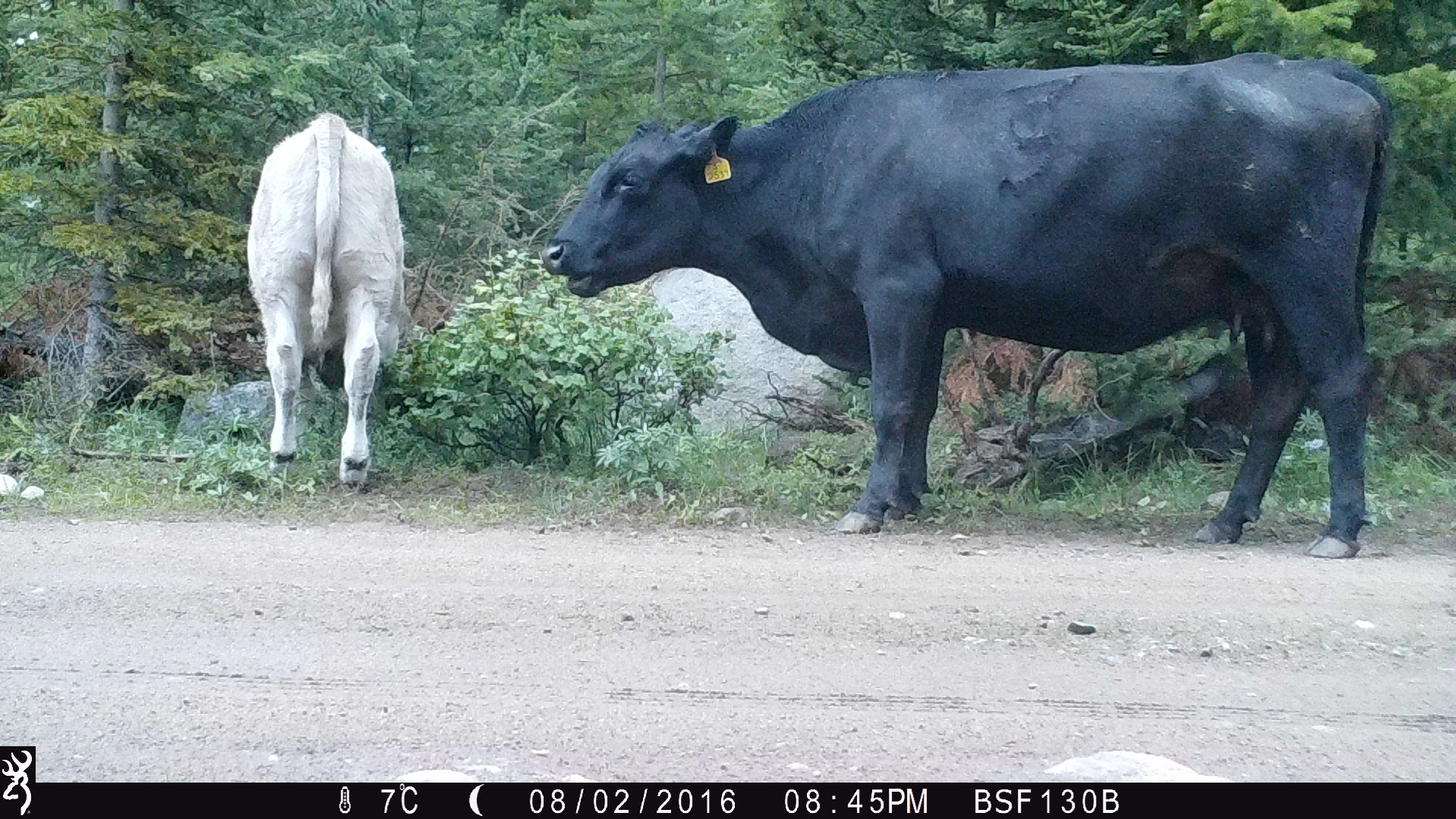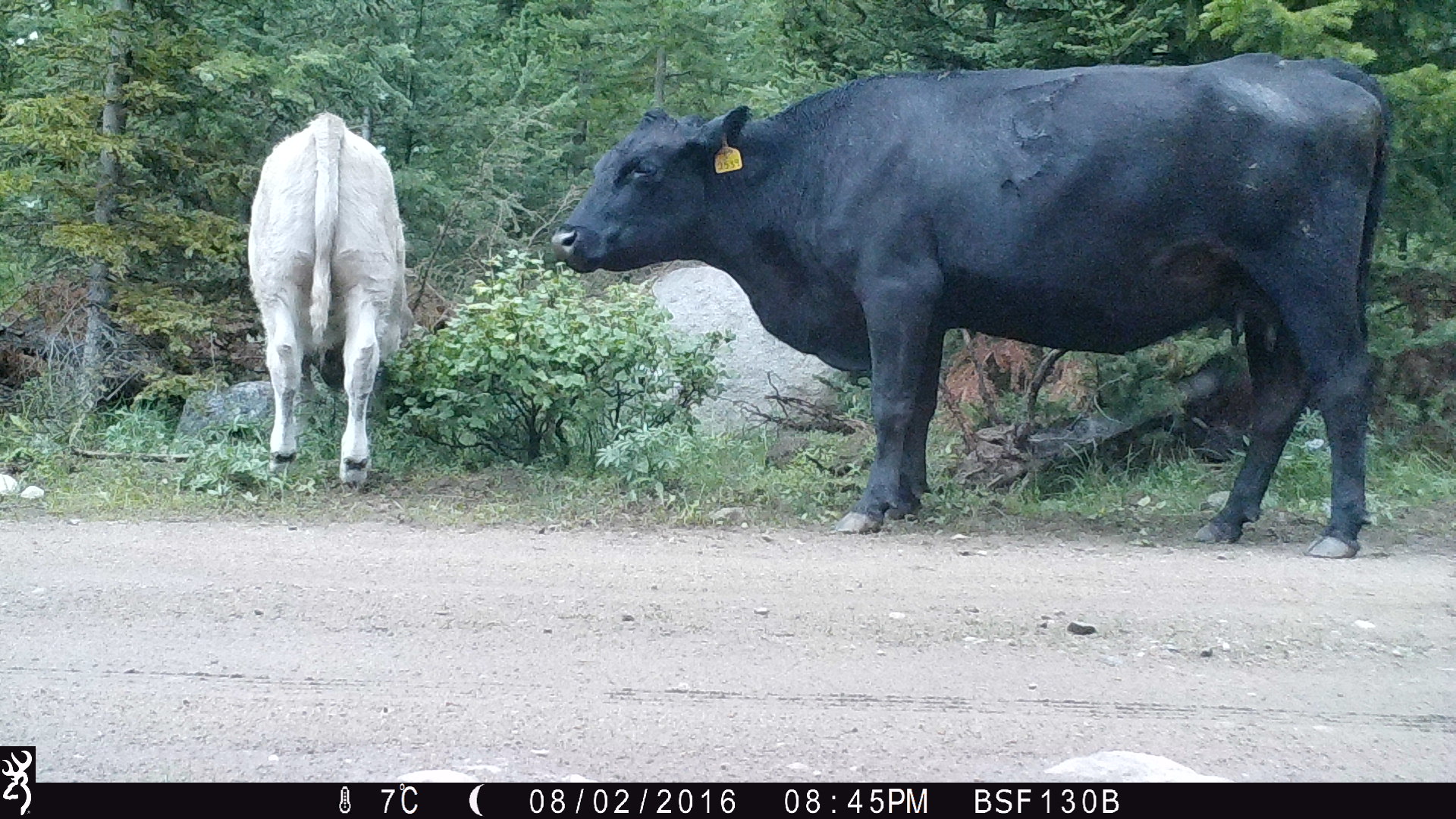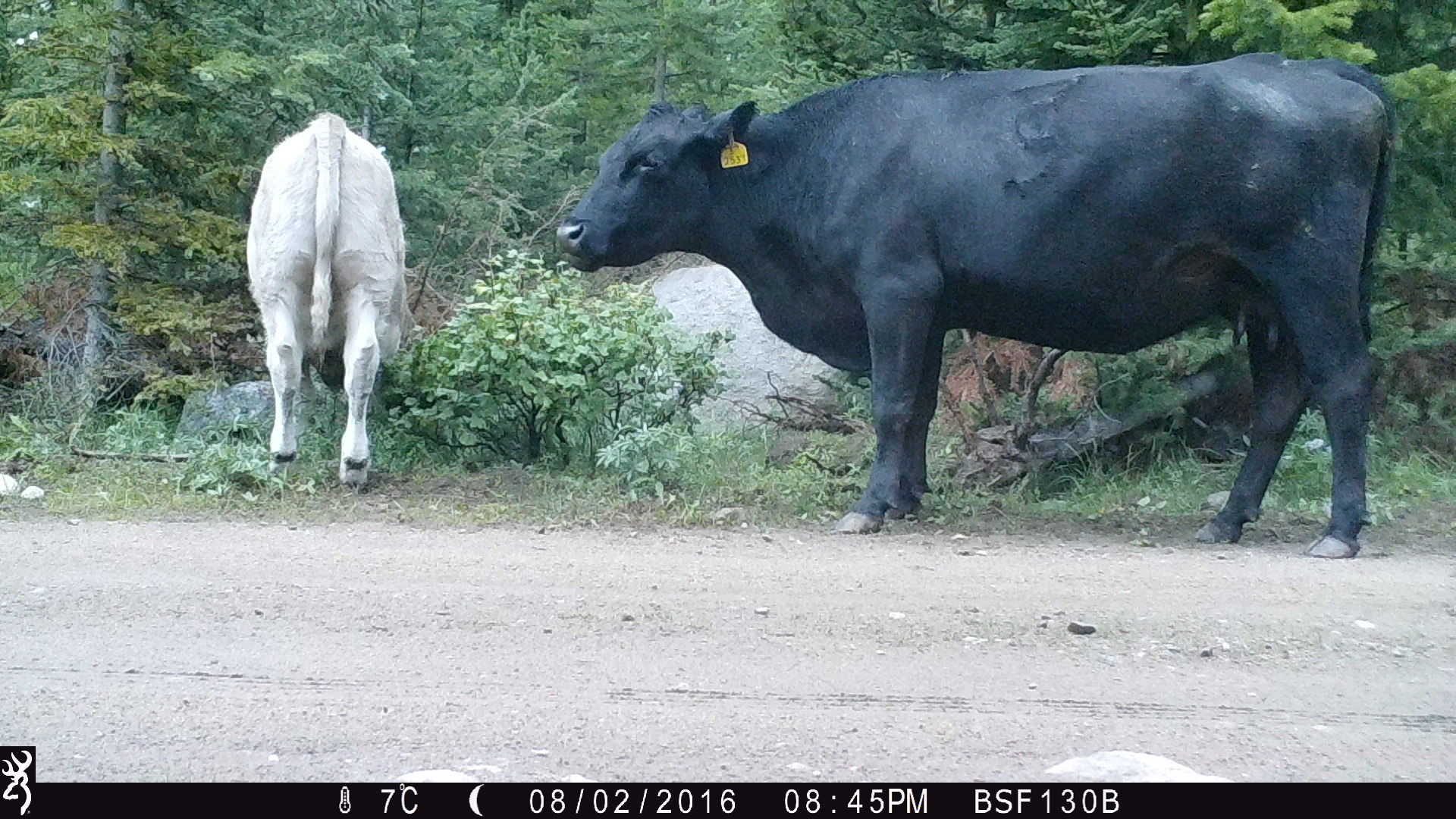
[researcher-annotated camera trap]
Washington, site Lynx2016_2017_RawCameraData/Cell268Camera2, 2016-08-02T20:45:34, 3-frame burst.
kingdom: Animalia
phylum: Chordata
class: Mammalia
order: Artiodactyla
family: Bovidae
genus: Bos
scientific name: Bos taurus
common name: domestic cattle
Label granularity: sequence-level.